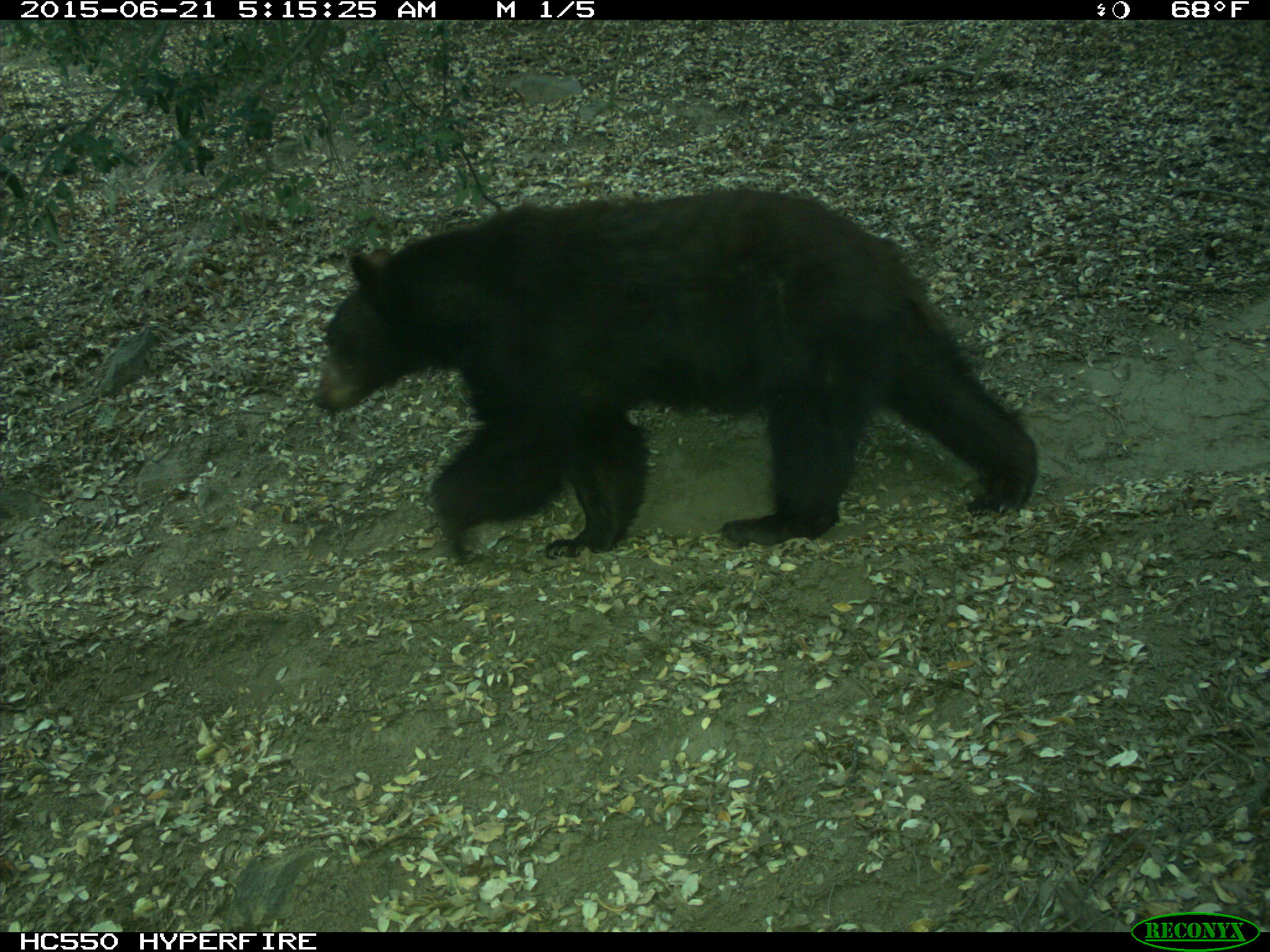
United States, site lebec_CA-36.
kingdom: Animalia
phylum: Chordata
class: Mammalia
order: Carnivora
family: Ursidae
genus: Ursus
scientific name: Ursus americanus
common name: american black bear